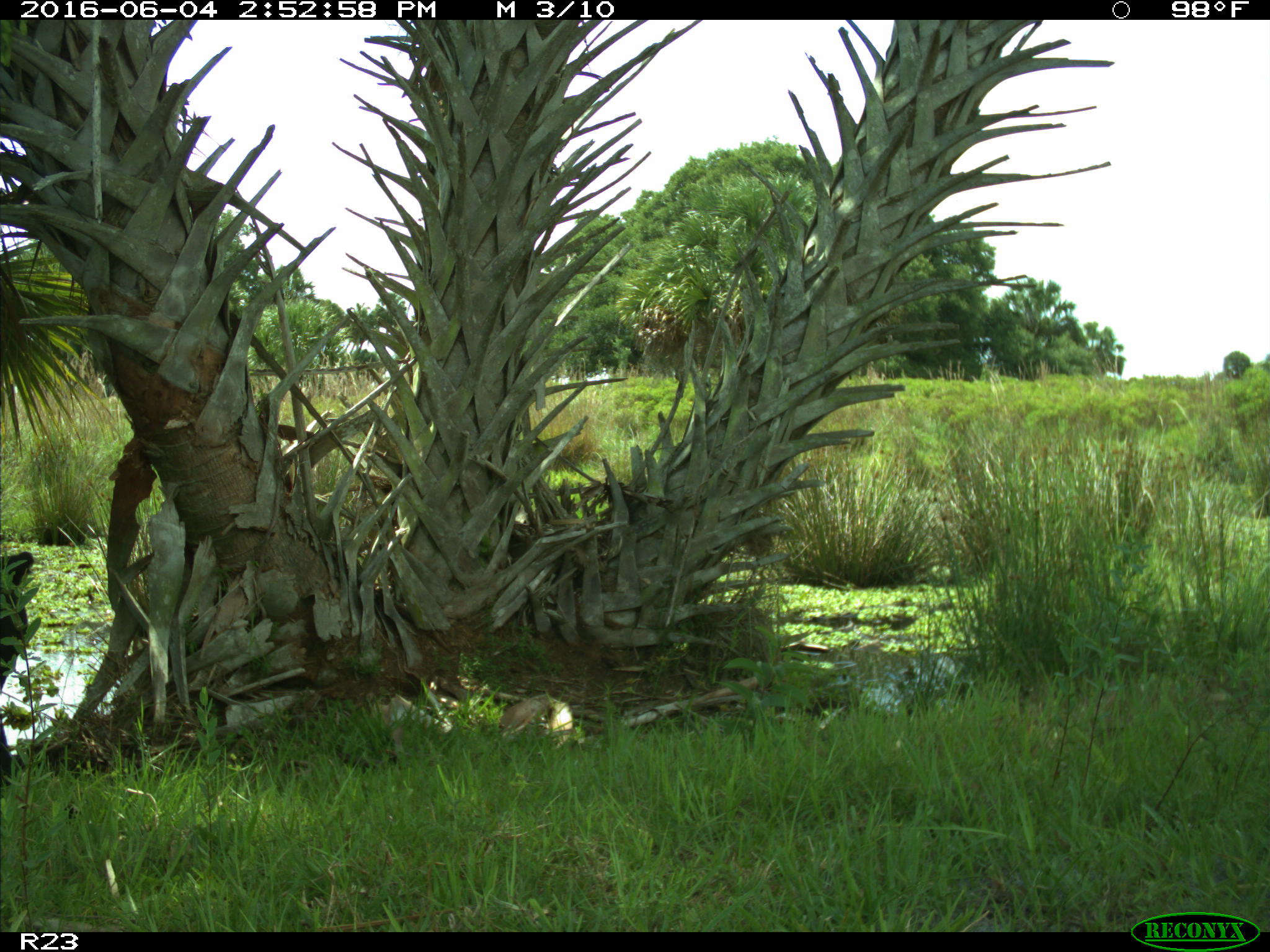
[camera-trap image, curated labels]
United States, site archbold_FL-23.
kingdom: Animalia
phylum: Chordata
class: Mammalia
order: Artiodactyla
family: Bovidae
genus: Bos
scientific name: Bos taurus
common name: domestic cow